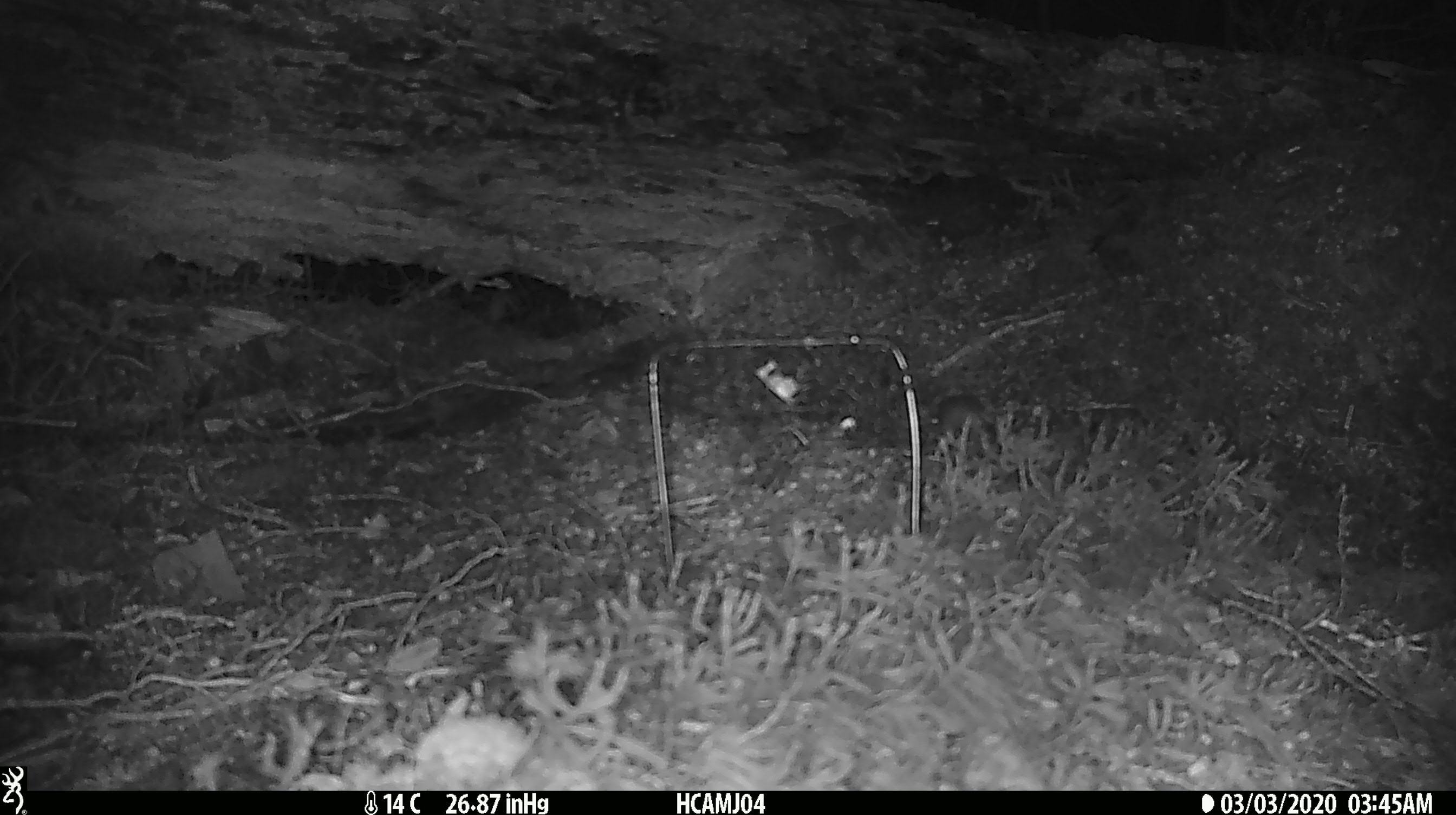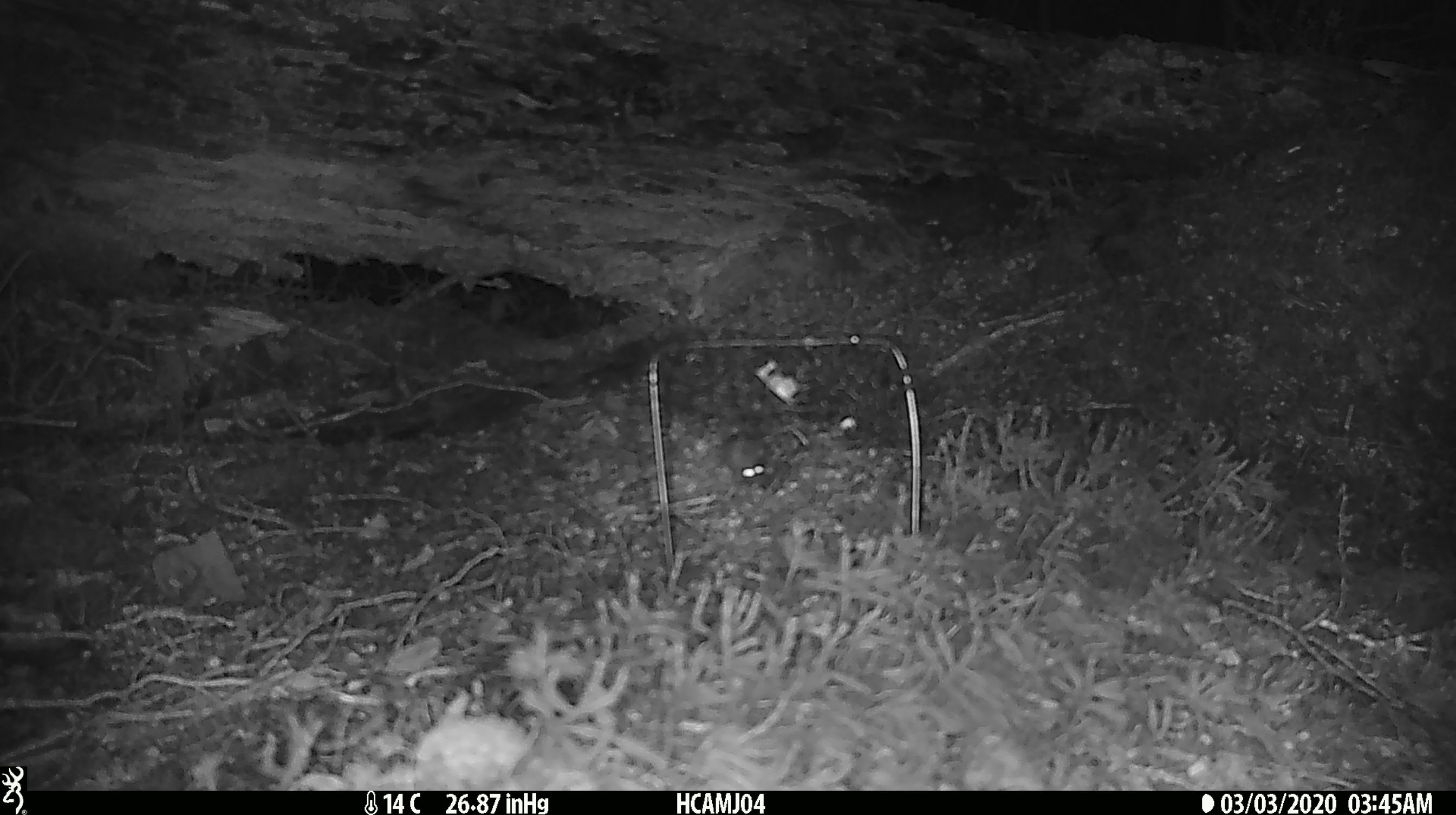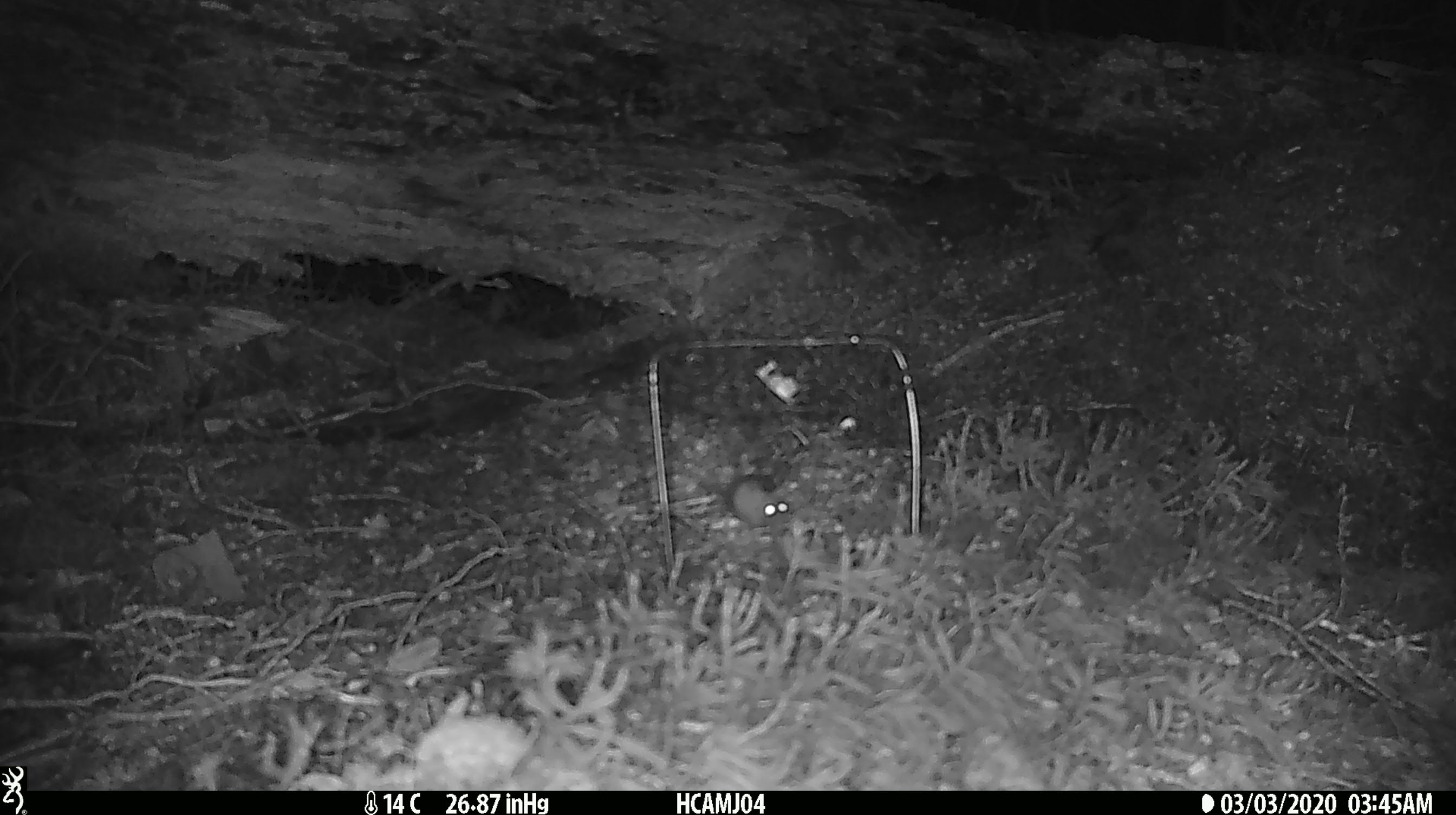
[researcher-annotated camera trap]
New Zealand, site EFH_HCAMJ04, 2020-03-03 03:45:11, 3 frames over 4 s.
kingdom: Animalia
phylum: Chordata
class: Mammalia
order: Rodentia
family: Muridae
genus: Mus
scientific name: Mus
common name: mouse